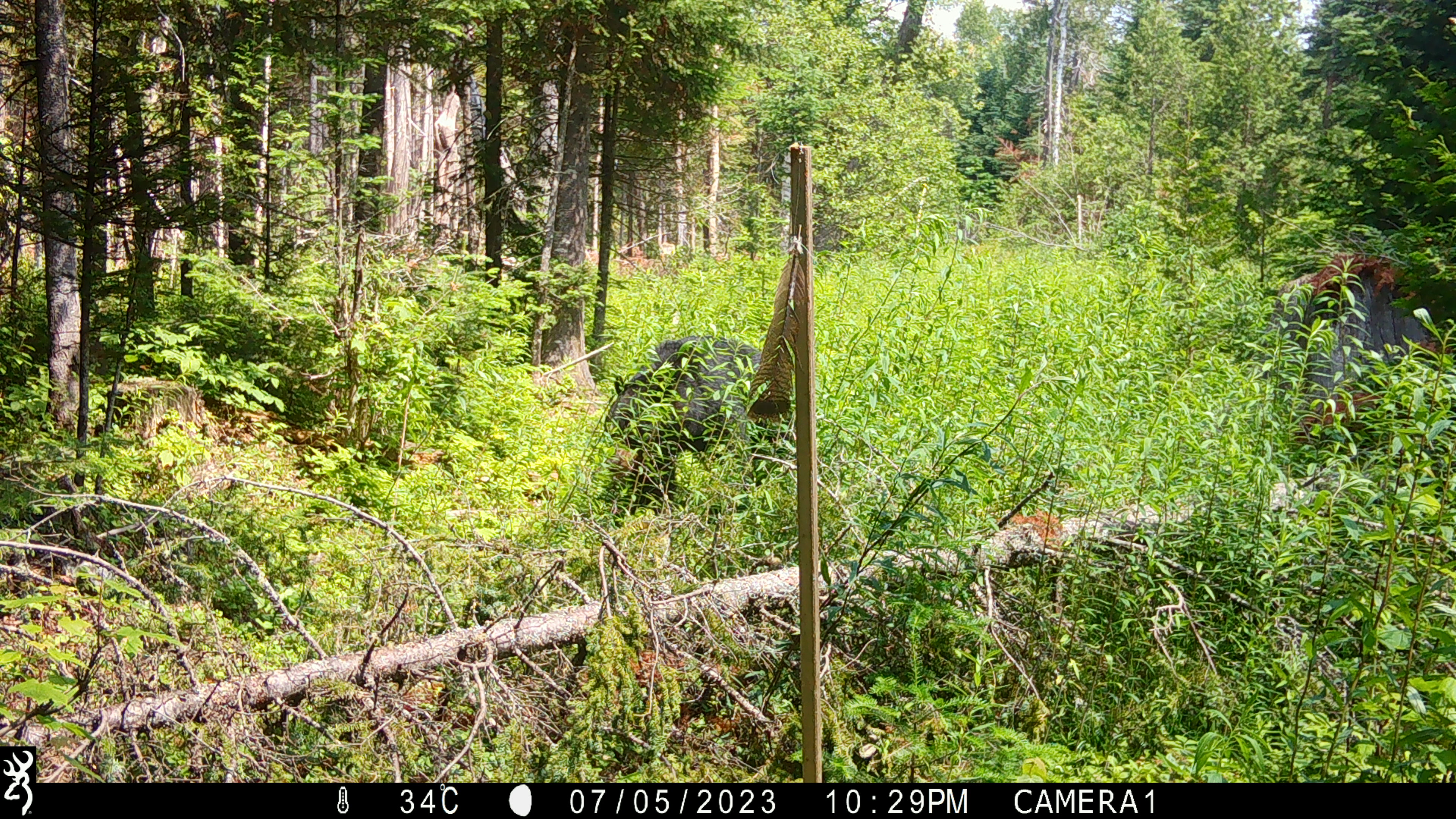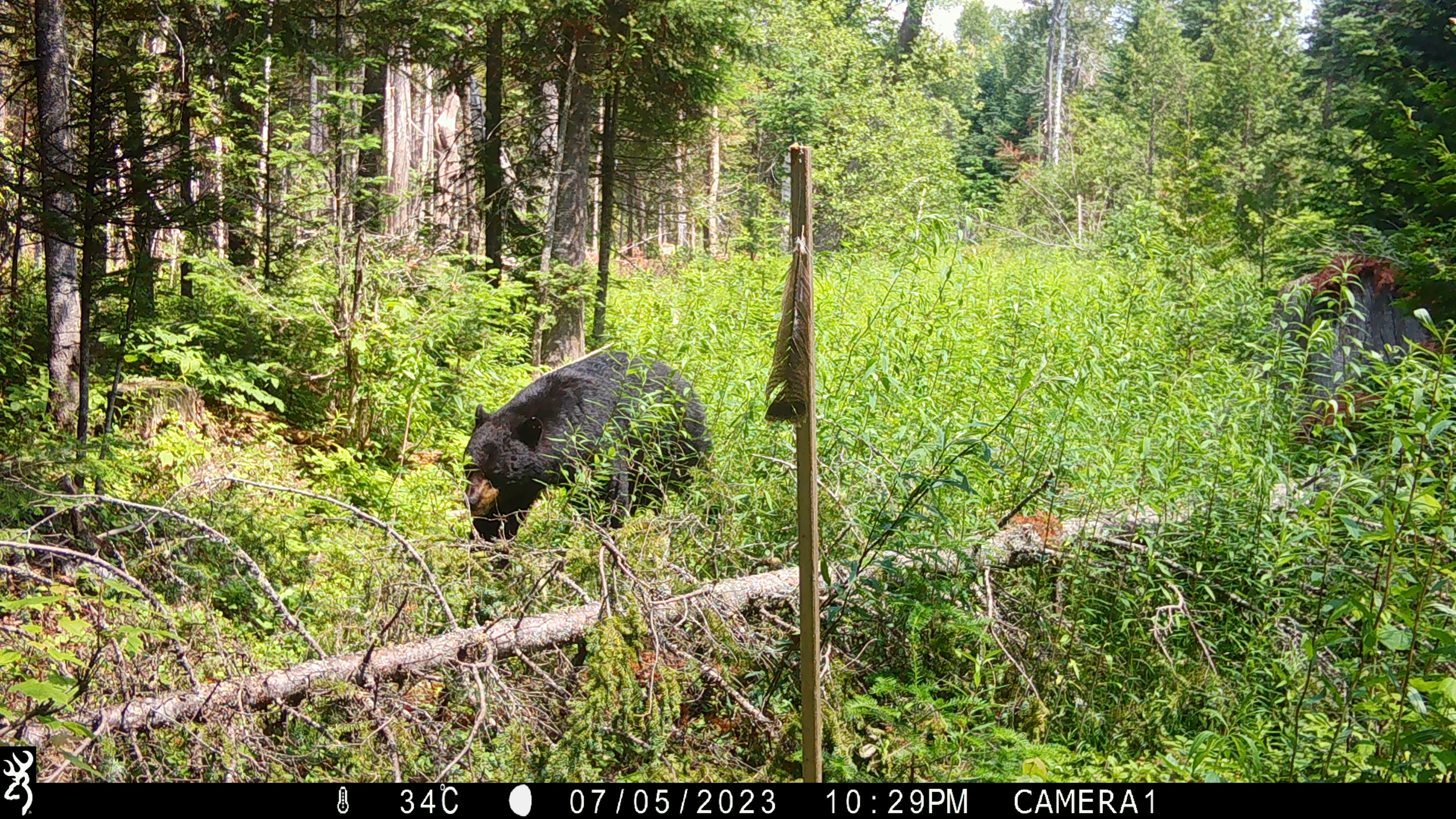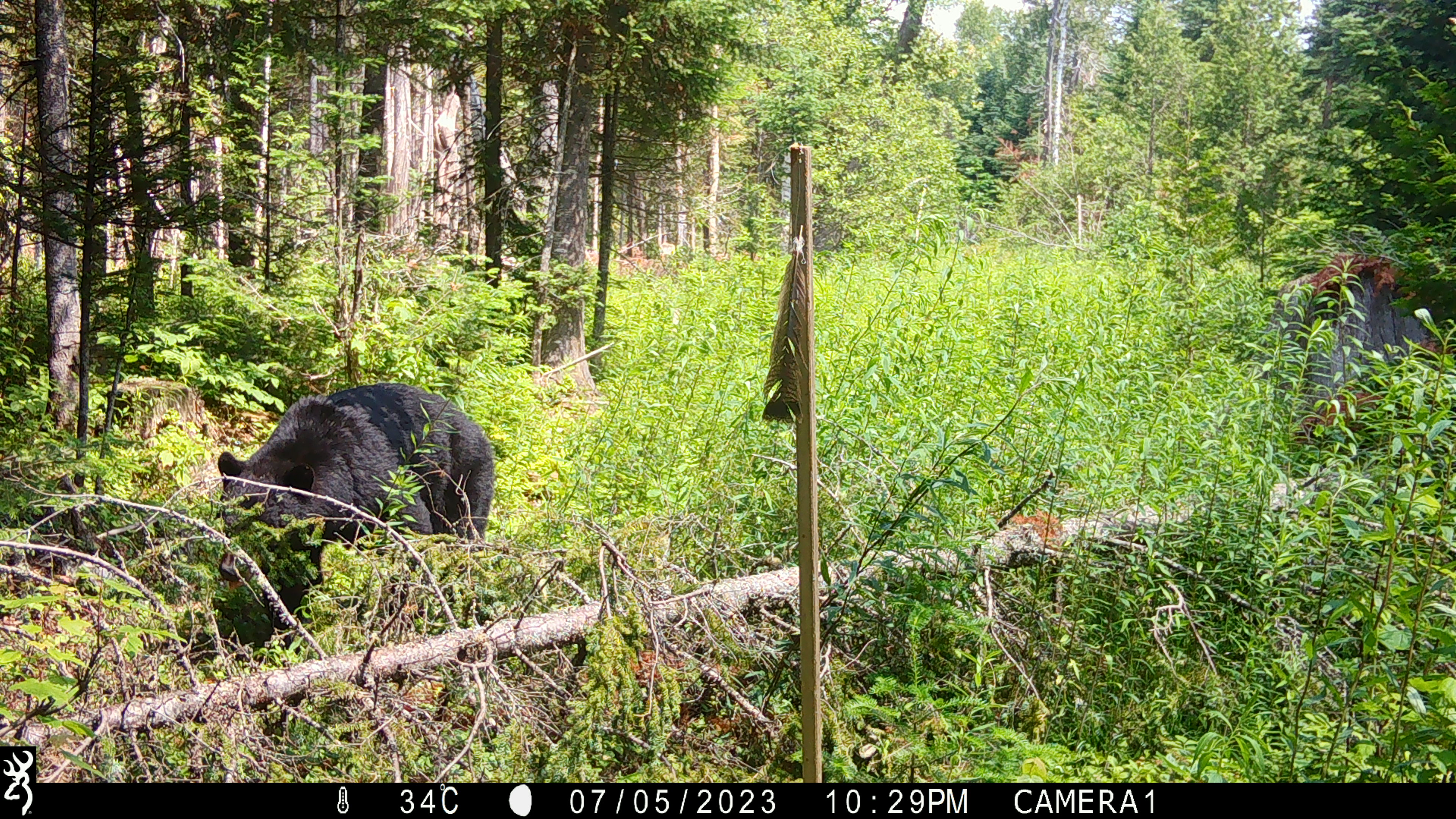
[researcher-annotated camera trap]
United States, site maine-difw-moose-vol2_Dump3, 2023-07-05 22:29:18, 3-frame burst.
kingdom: Animalia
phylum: Chordata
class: Mammalia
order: Carnivora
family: Ursidae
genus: Ursus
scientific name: Ursus americanus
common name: black bear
Black bear (Ursus americanus).